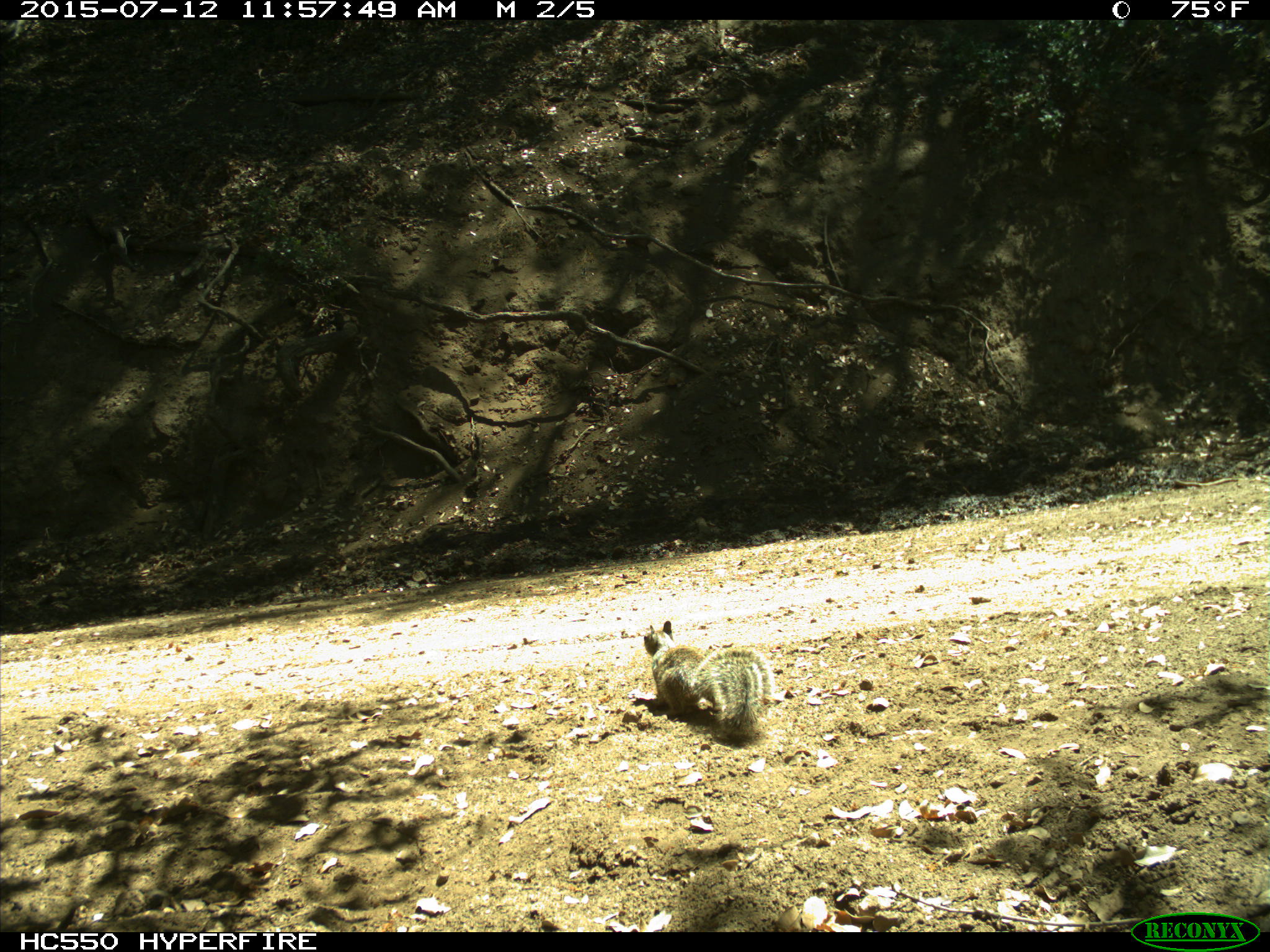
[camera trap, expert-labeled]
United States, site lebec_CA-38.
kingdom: Animalia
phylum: Chordata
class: Mammalia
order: Rodentia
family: Sciuridae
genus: Otospermophilus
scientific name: Otospermophilus beecheyi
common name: california ground squirrel